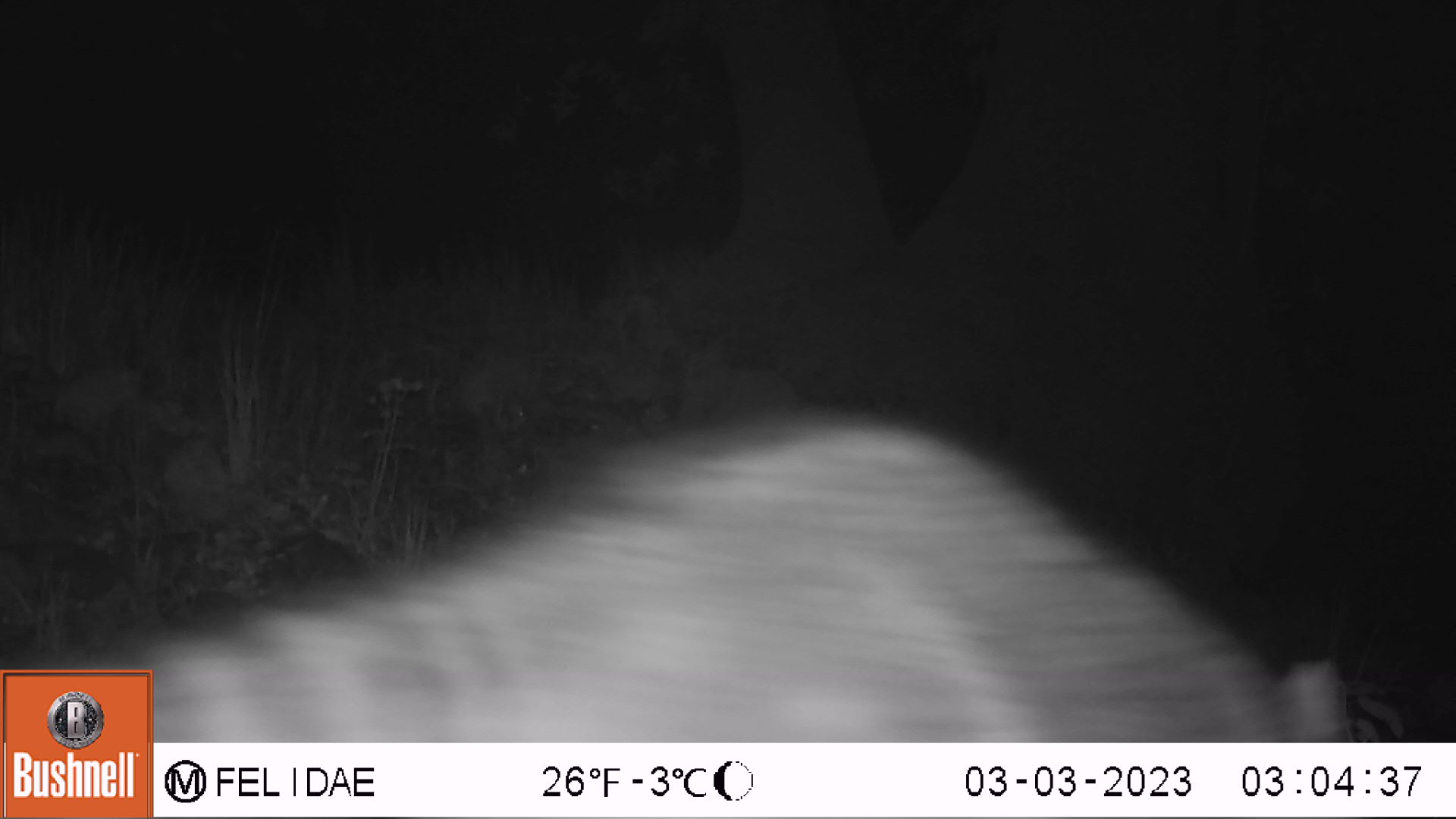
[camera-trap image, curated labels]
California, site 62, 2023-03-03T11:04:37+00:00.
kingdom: Animalia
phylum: Chordata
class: Mammalia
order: Carnivora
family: Procyonidae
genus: Procyon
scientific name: Procyon lotor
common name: raccoon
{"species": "raccoon (Procyon lotor)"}